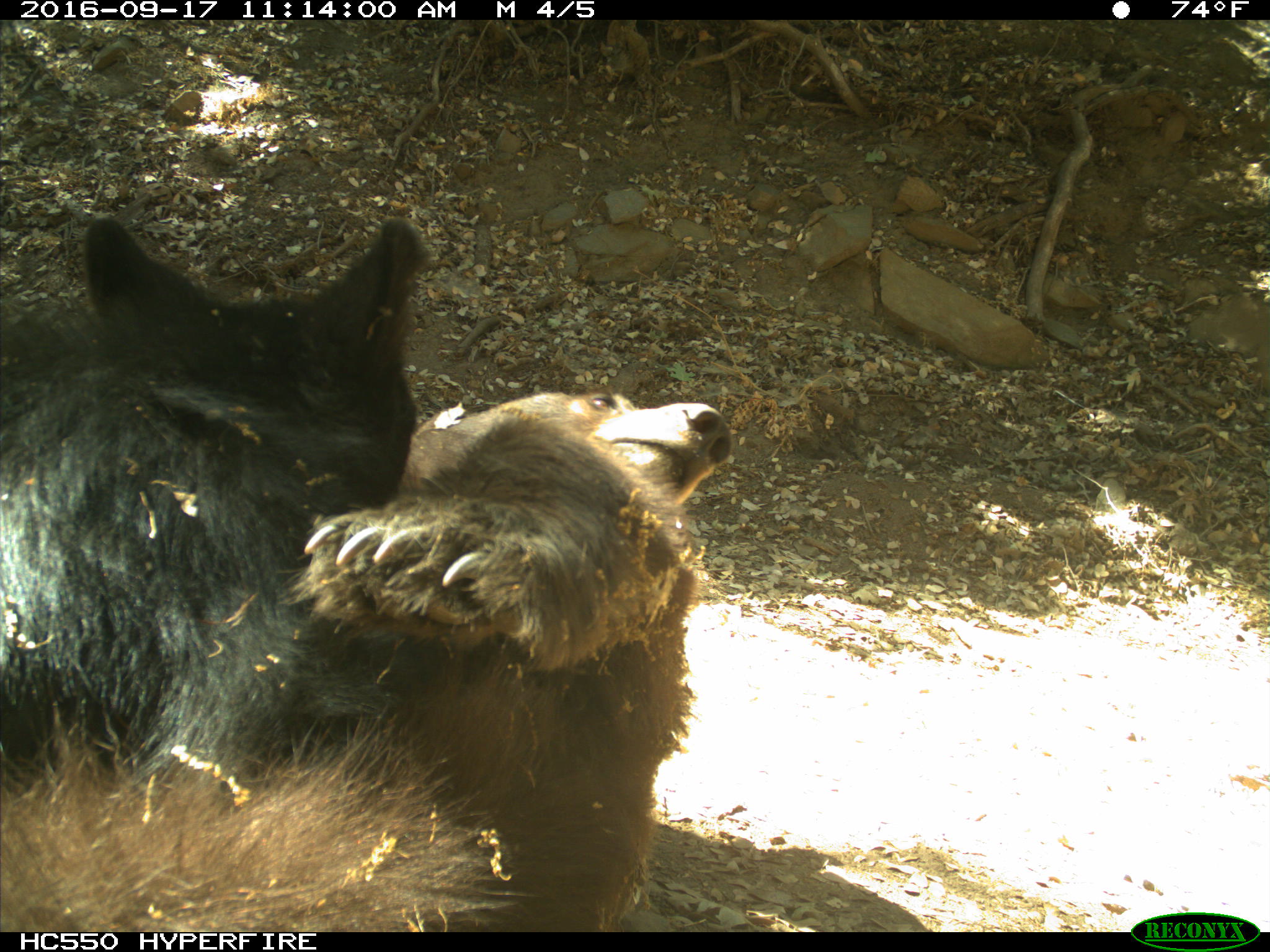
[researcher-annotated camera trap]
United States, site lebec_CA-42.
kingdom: Animalia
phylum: Chordata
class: Mammalia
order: Carnivora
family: Ursidae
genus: Ursus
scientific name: Ursus americanus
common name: american black bear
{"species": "Ursus americanus (american black bear)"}